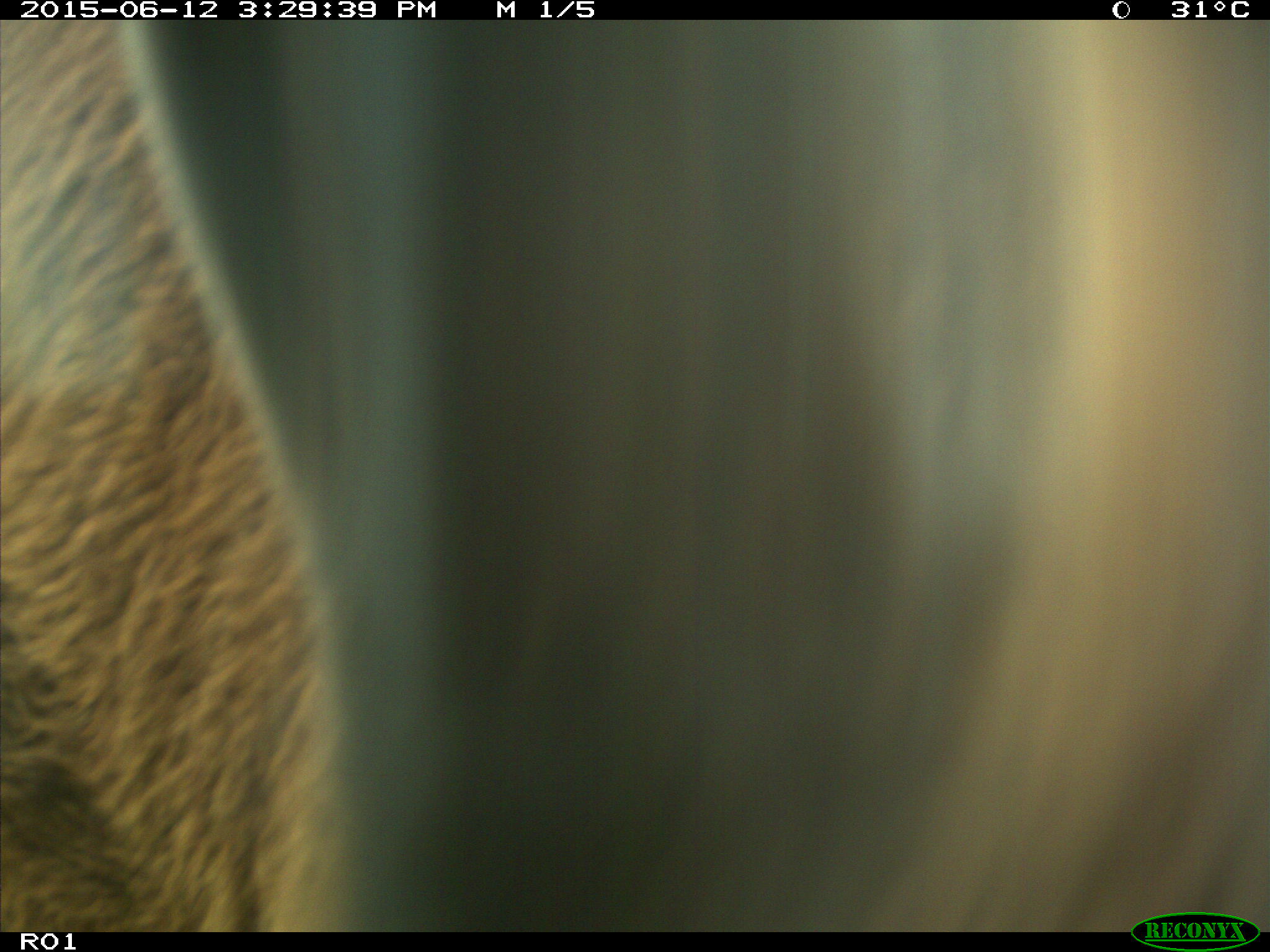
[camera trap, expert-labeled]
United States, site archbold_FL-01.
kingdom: Animalia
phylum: Chordata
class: Mammalia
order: Artiodactyla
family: Bovidae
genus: Bos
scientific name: Bos taurus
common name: domestic cow